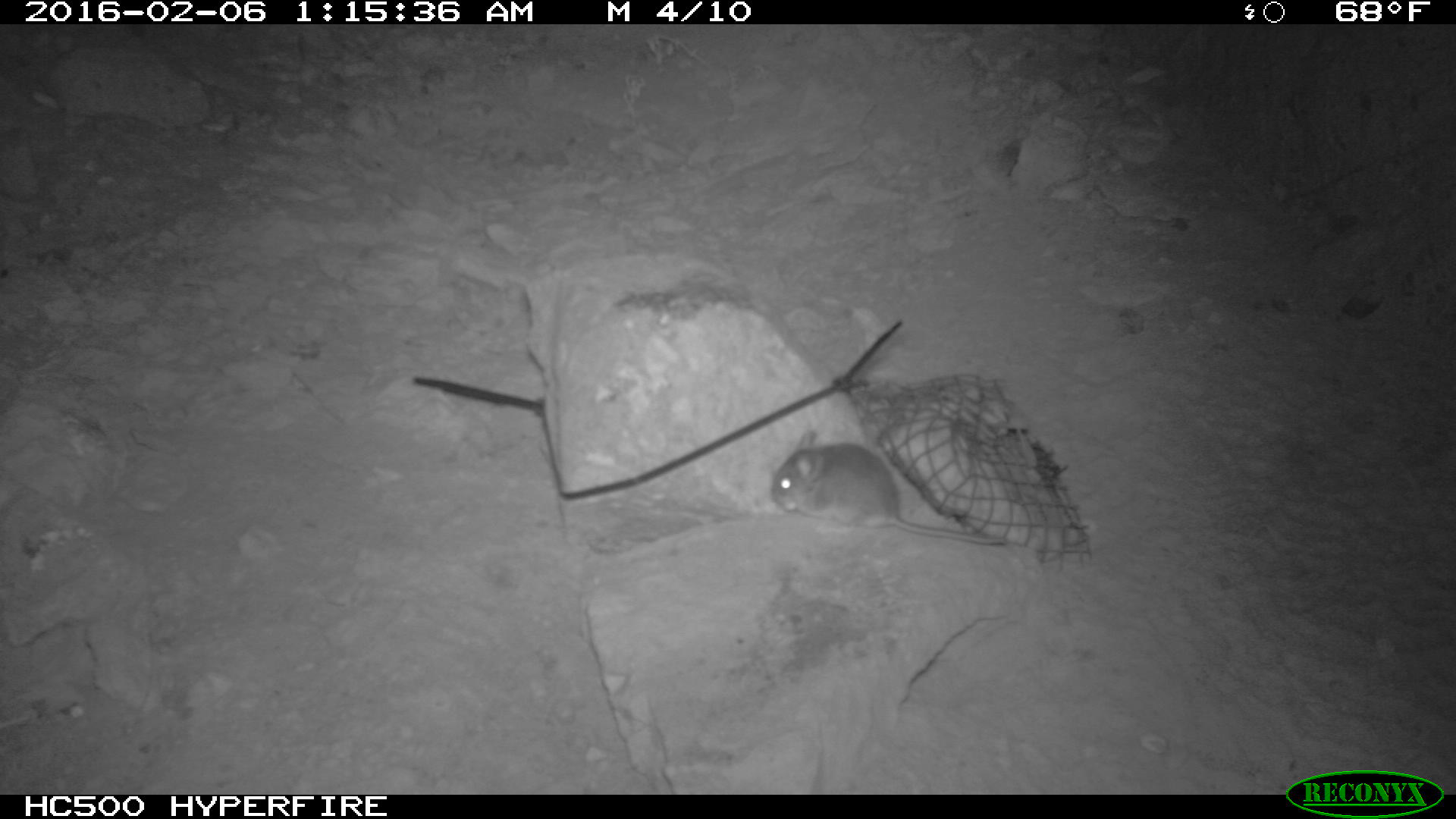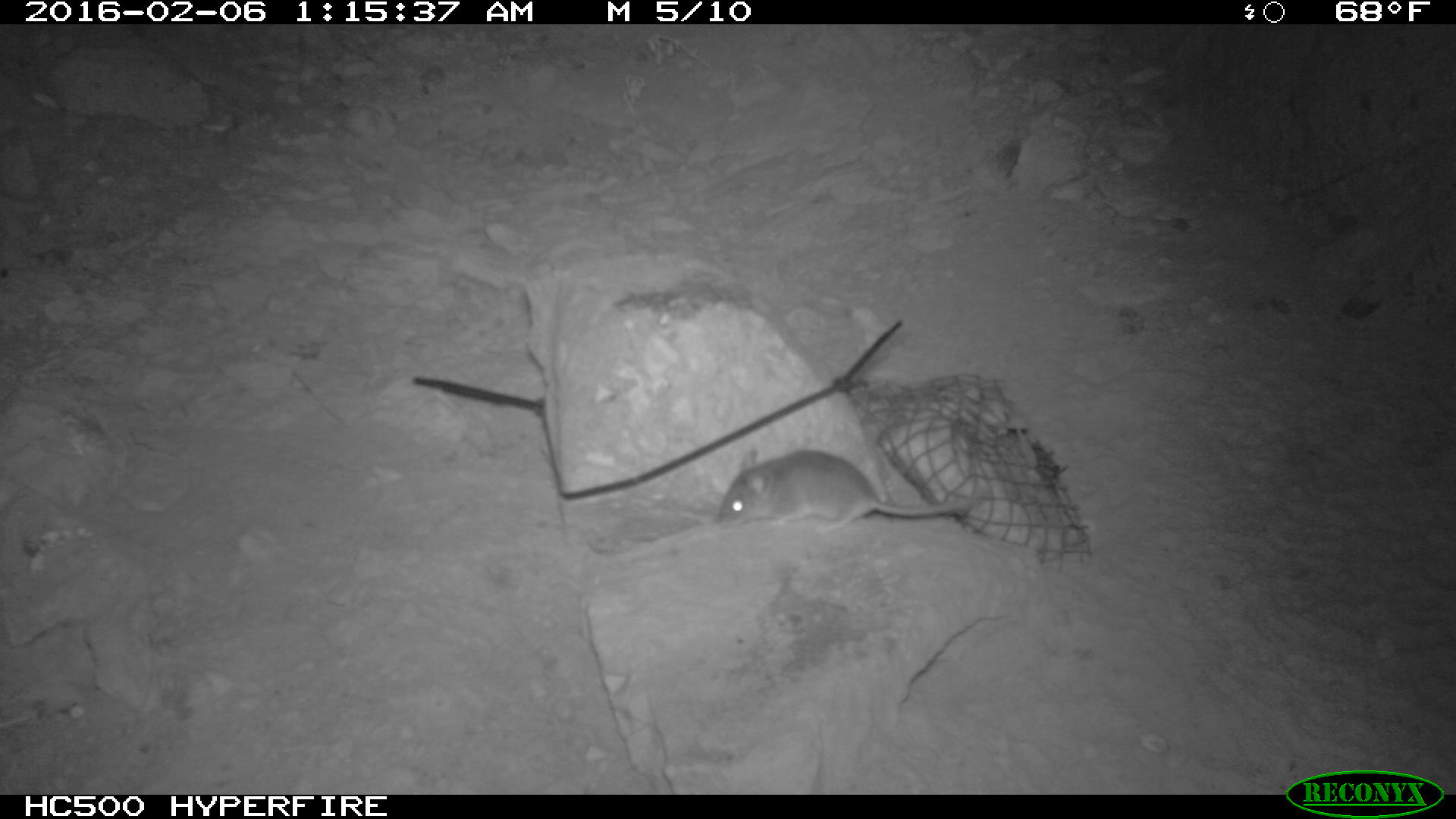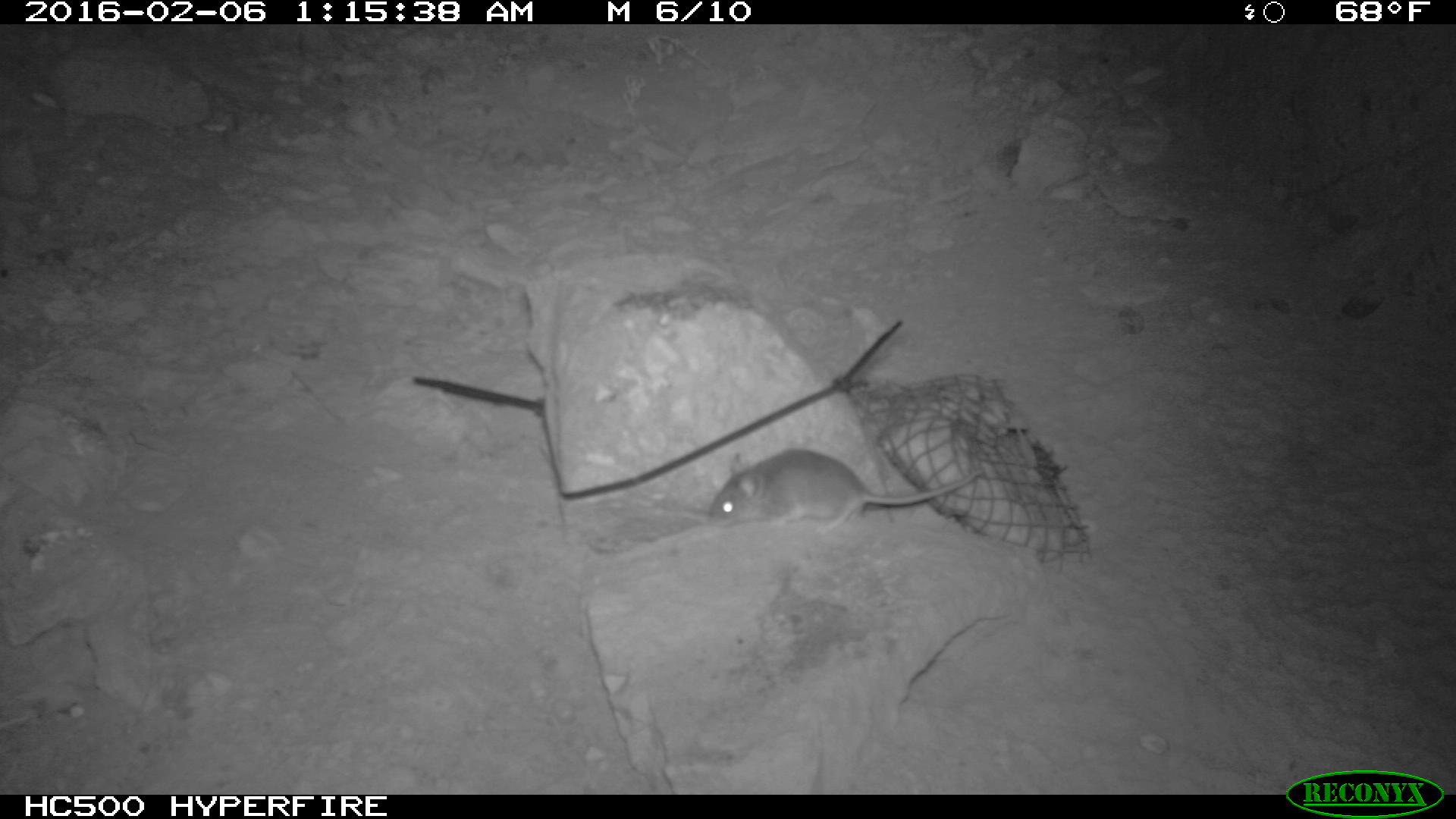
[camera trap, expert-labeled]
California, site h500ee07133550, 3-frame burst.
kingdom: Animalia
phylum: Chordata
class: Mammalia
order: Rodentia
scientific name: Rodentia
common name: rodent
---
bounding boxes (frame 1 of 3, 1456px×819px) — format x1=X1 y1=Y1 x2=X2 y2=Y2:
rodent: x1=770 y1=429 x2=1007 y2=544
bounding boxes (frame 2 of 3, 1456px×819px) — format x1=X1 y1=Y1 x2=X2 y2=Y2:
rodent: x1=714 y1=444 x2=974 y2=529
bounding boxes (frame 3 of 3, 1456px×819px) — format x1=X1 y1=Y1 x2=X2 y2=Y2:
rodent: x1=705 y1=449 x2=984 y2=532